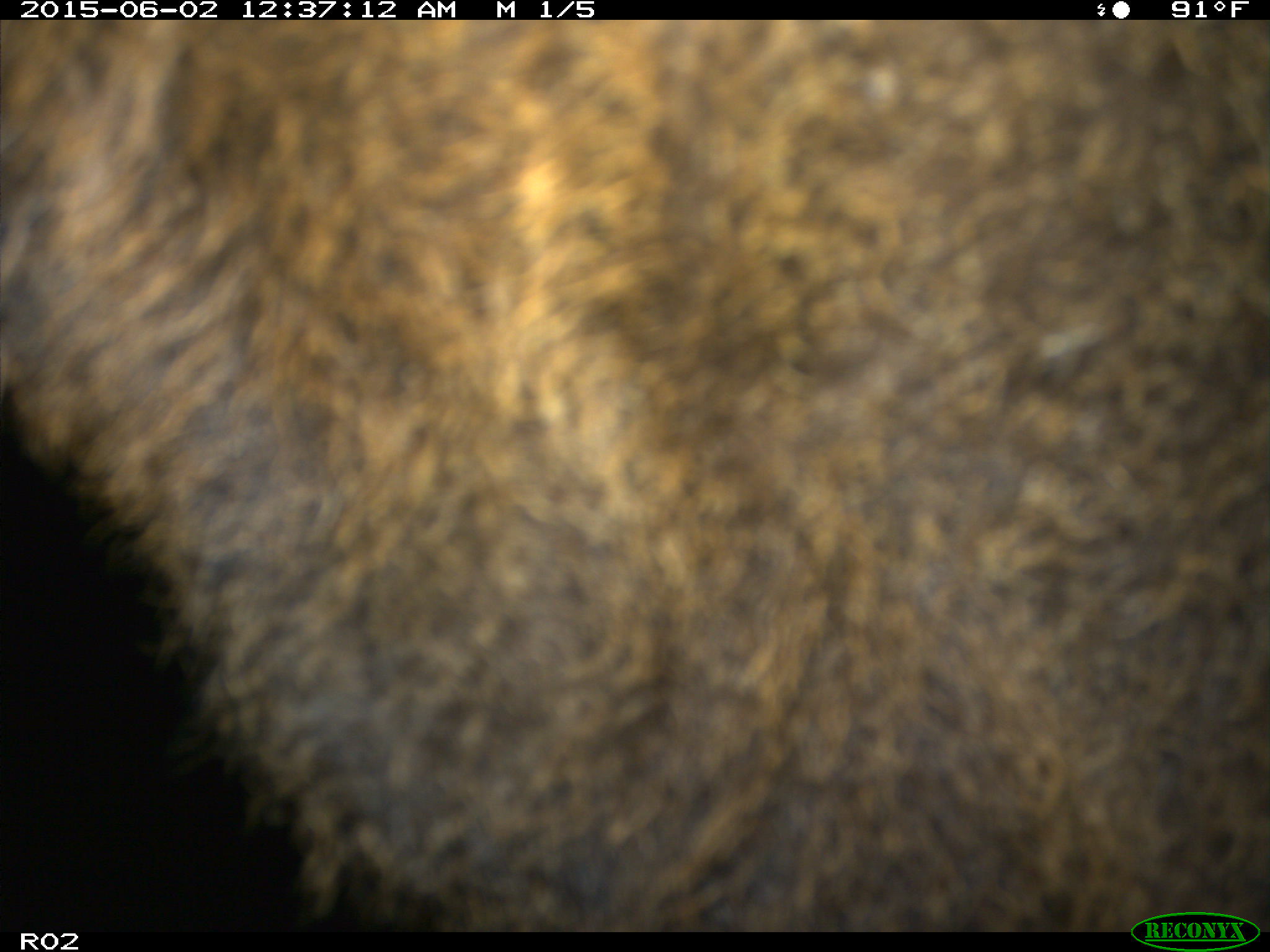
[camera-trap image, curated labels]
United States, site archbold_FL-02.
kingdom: Animalia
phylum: Chordata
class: Mammalia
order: Artiodactyla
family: Bovidae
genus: Bos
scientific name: Bos taurus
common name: domestic cow